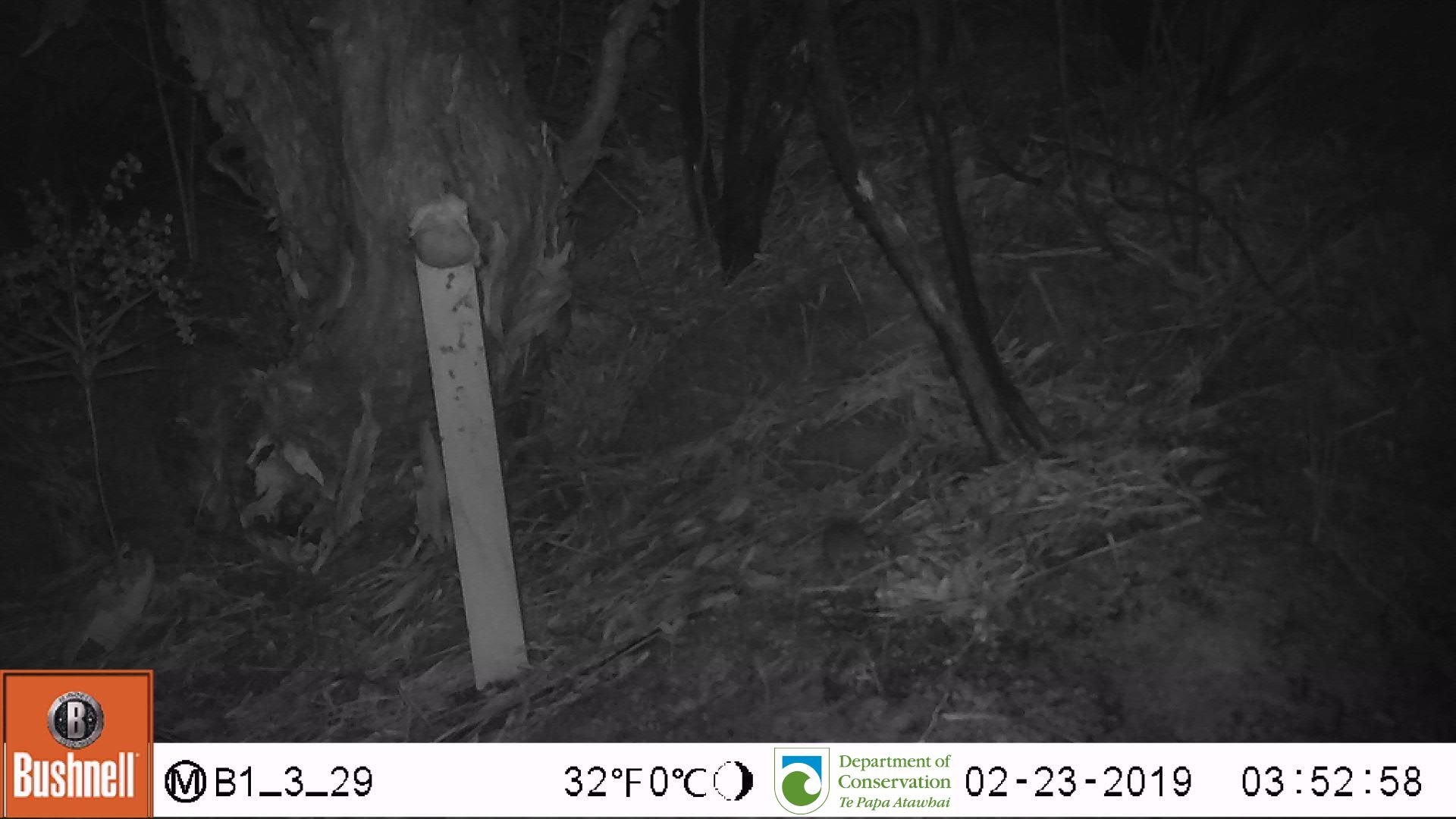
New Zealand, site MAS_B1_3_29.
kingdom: Animalia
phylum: Chordata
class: Mammalia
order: Rodentia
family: Muridae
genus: Mus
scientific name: Mus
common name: mouse